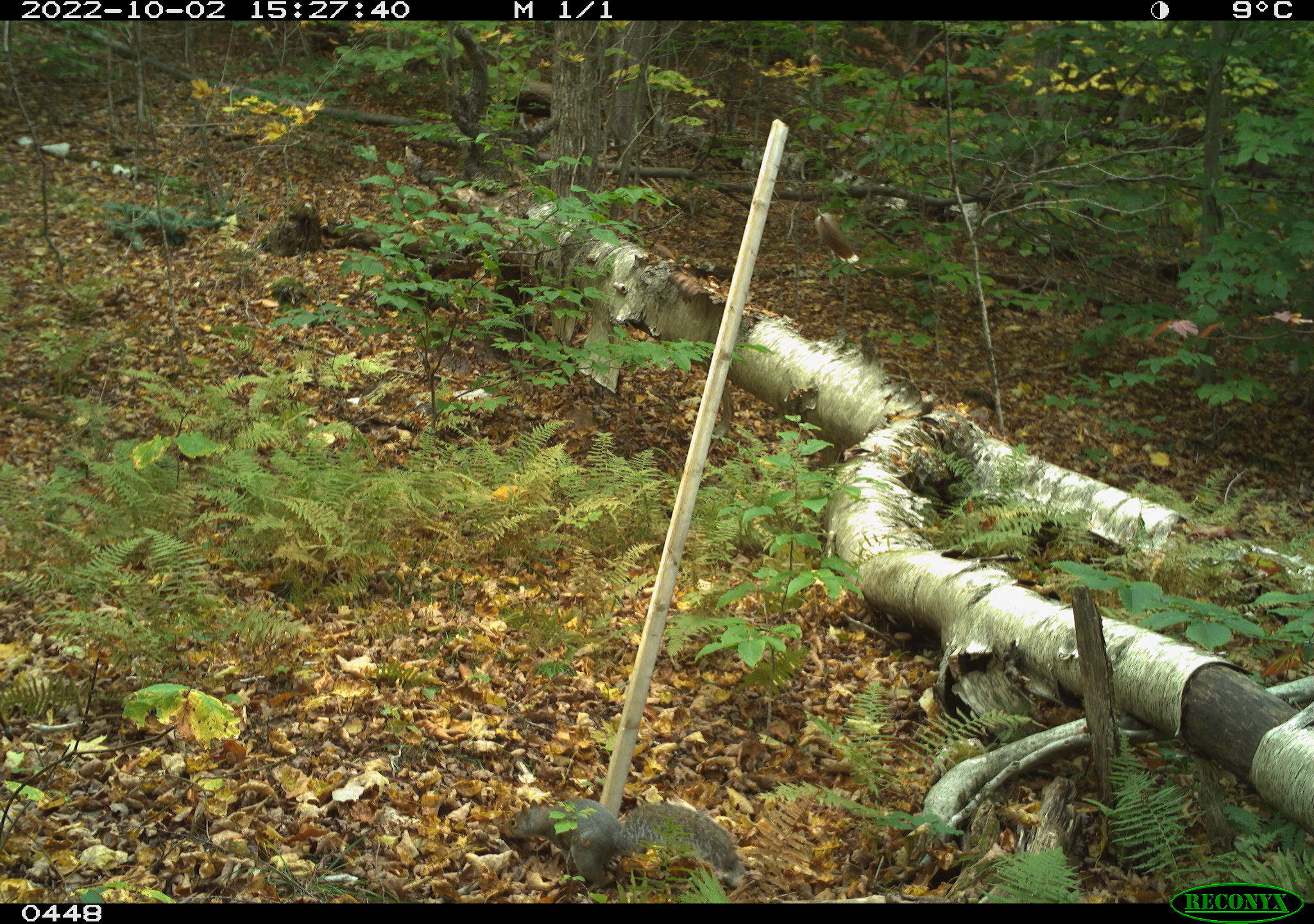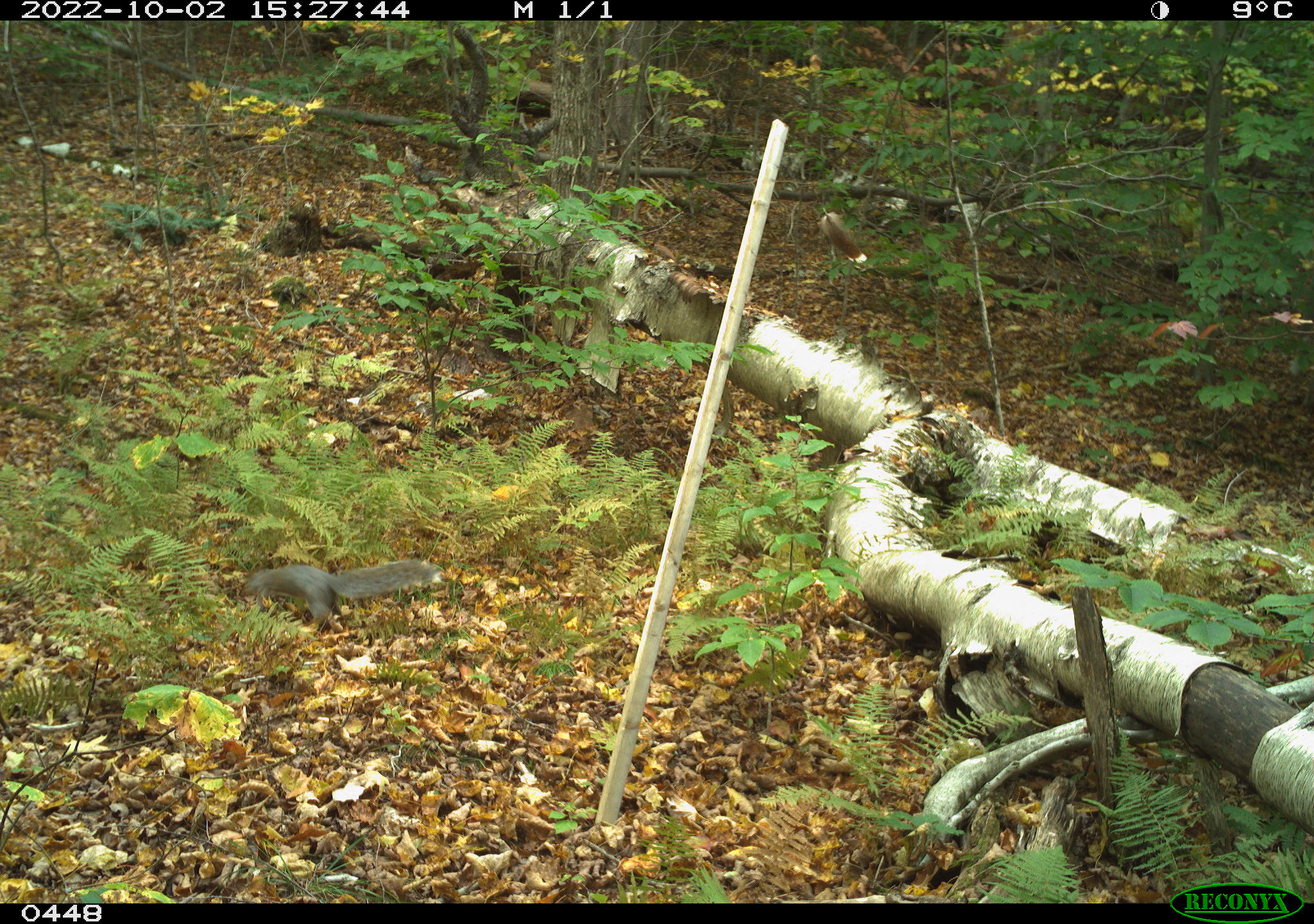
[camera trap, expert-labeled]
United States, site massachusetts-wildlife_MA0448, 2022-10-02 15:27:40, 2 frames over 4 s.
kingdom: Animalia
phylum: Chordata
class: Mammalia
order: Rodentia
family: Sciuridae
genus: Sciurus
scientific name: Sciurus carolinensis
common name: gray squirrel